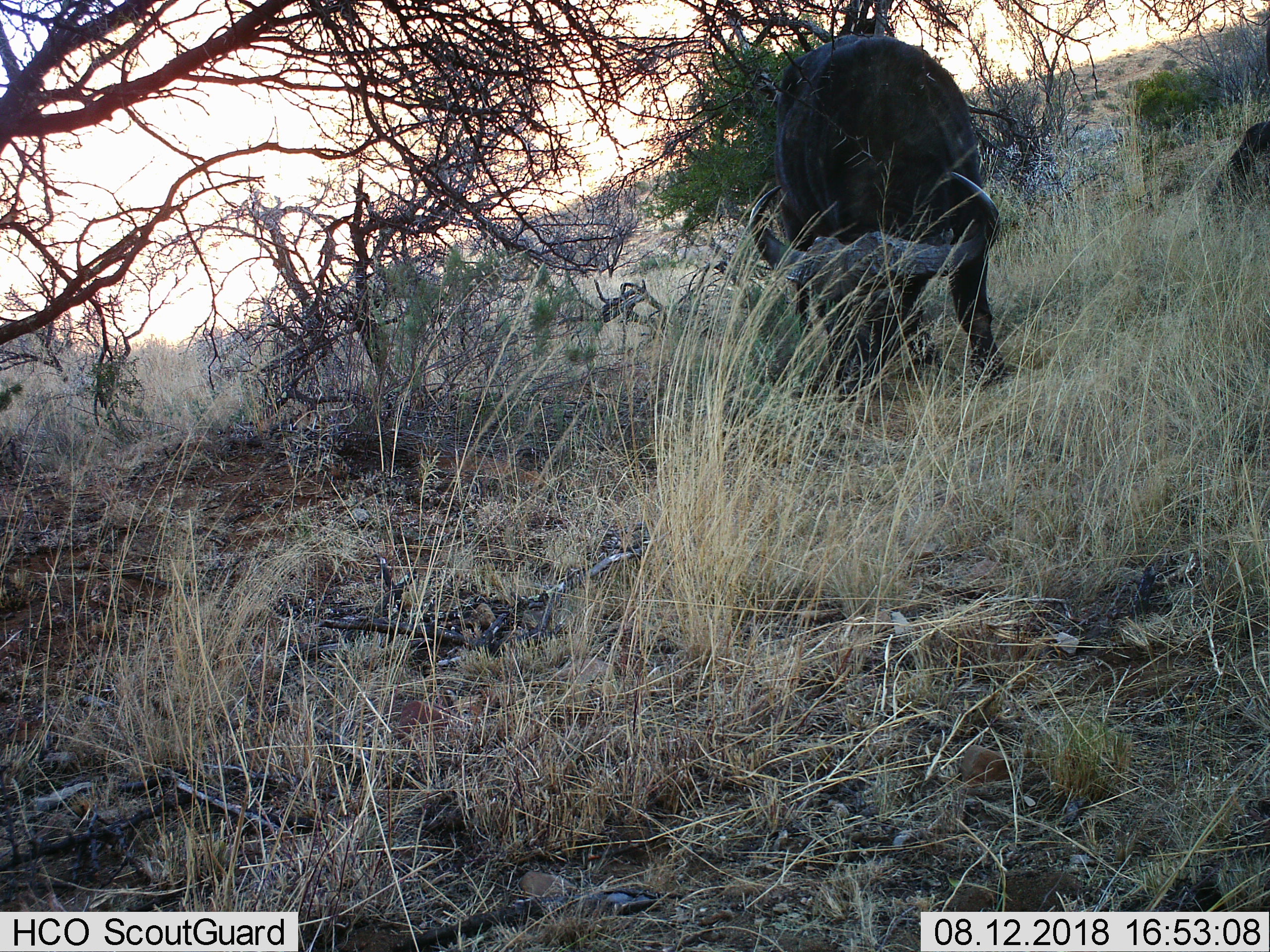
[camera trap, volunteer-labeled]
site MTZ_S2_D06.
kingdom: Animalia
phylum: Chordata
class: Mammalia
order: Artiodactyla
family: Bovidae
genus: Syncerus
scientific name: Syncerus caffer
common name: african buffalo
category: buffalo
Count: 1.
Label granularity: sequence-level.